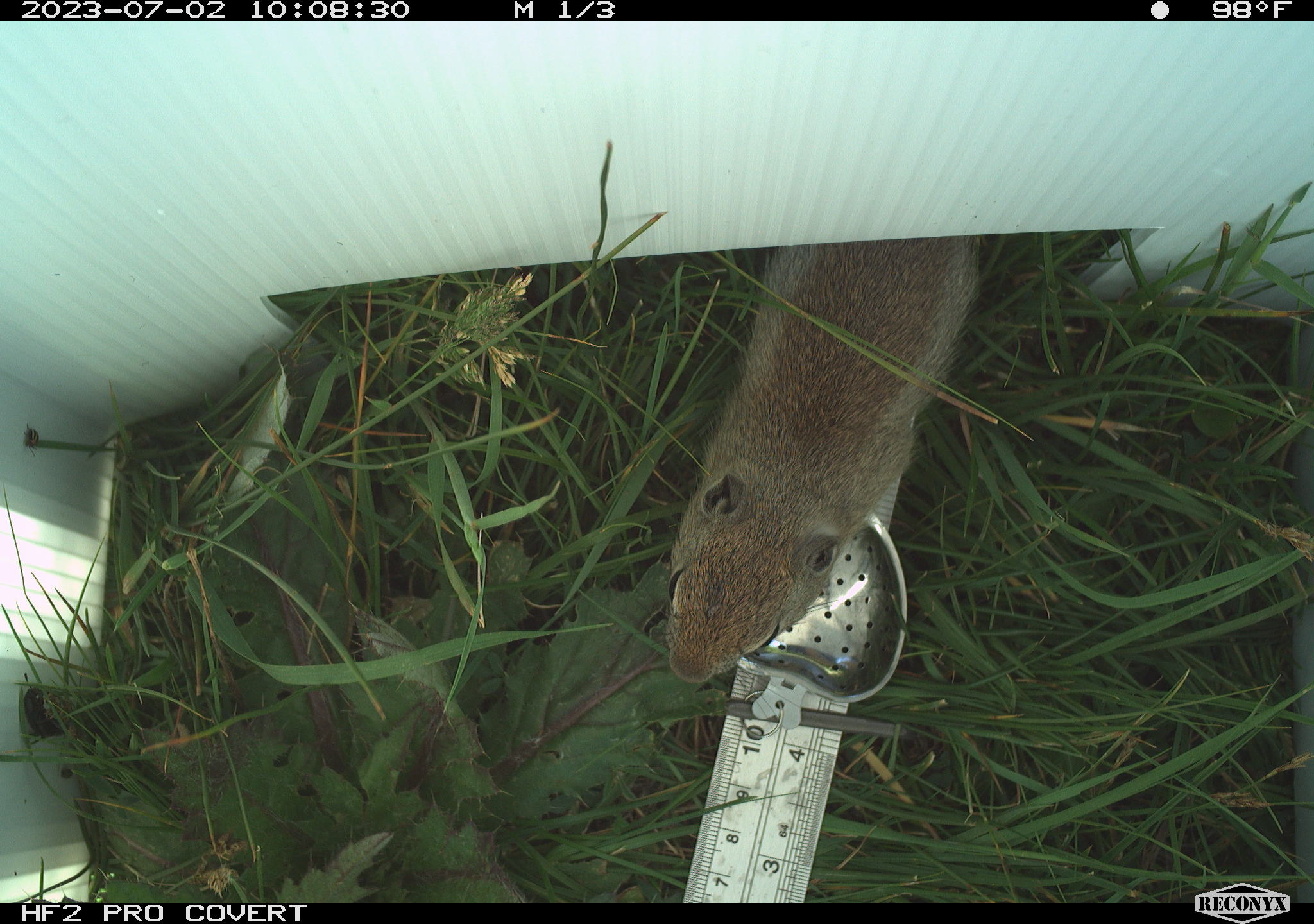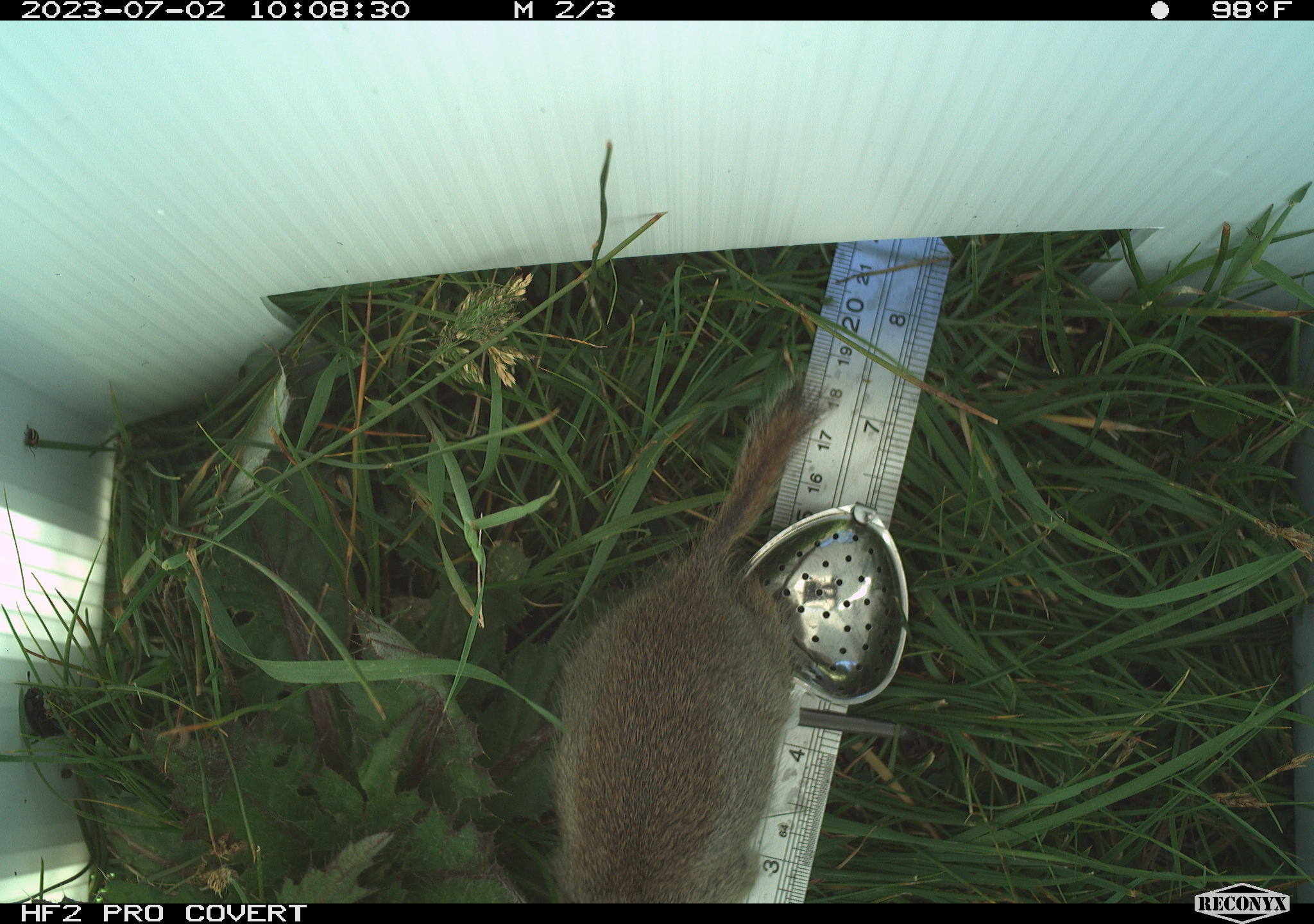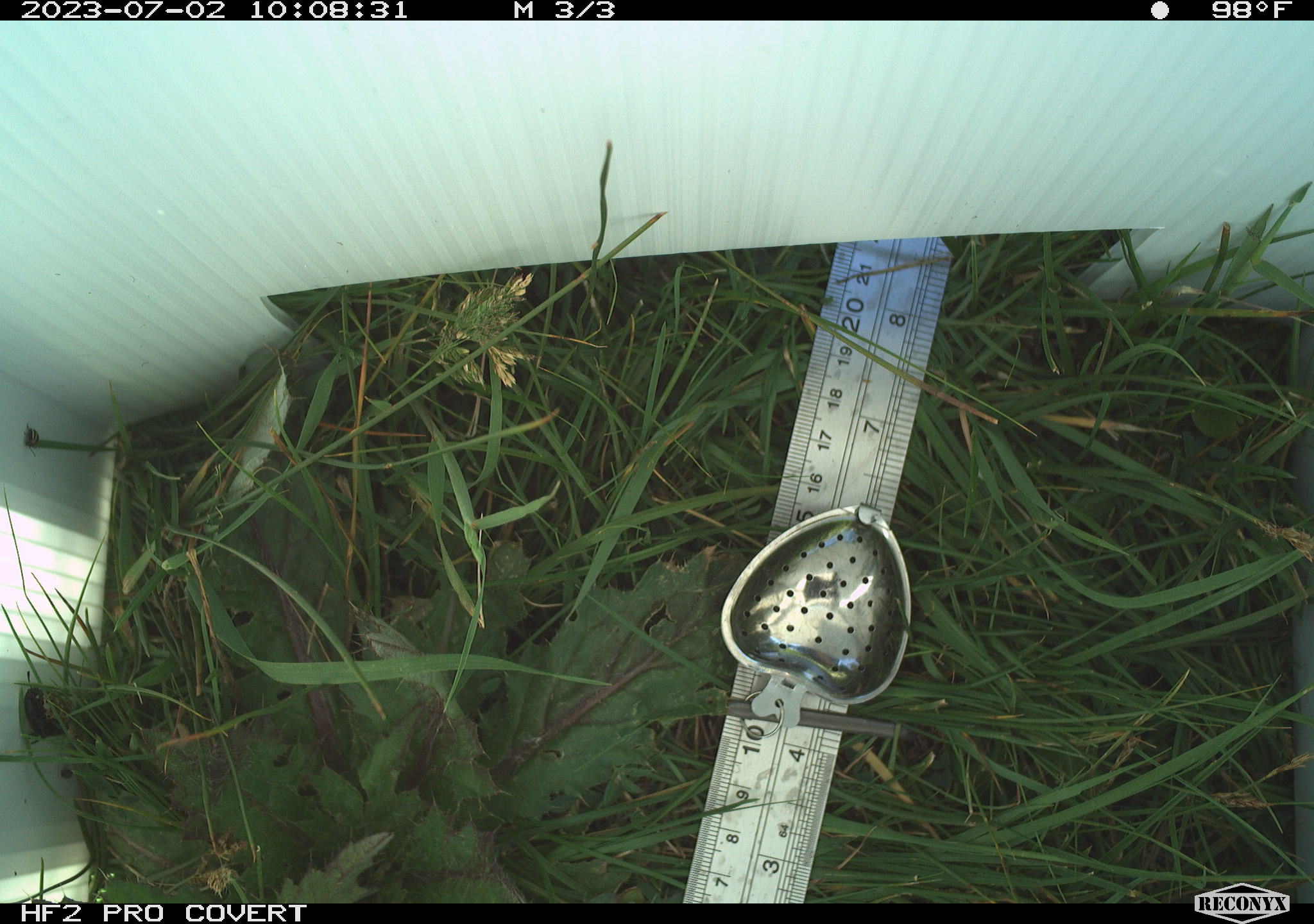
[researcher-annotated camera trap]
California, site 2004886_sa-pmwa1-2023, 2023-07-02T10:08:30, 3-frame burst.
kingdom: Animalia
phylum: Chordata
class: Mammalia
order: Rodentia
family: Sciuridae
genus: Urocitellus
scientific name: Urocitellus beldingi beldingi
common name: belding's ground squirrel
Belding's ground squirrel (Urocitellus beldingi beldingi).